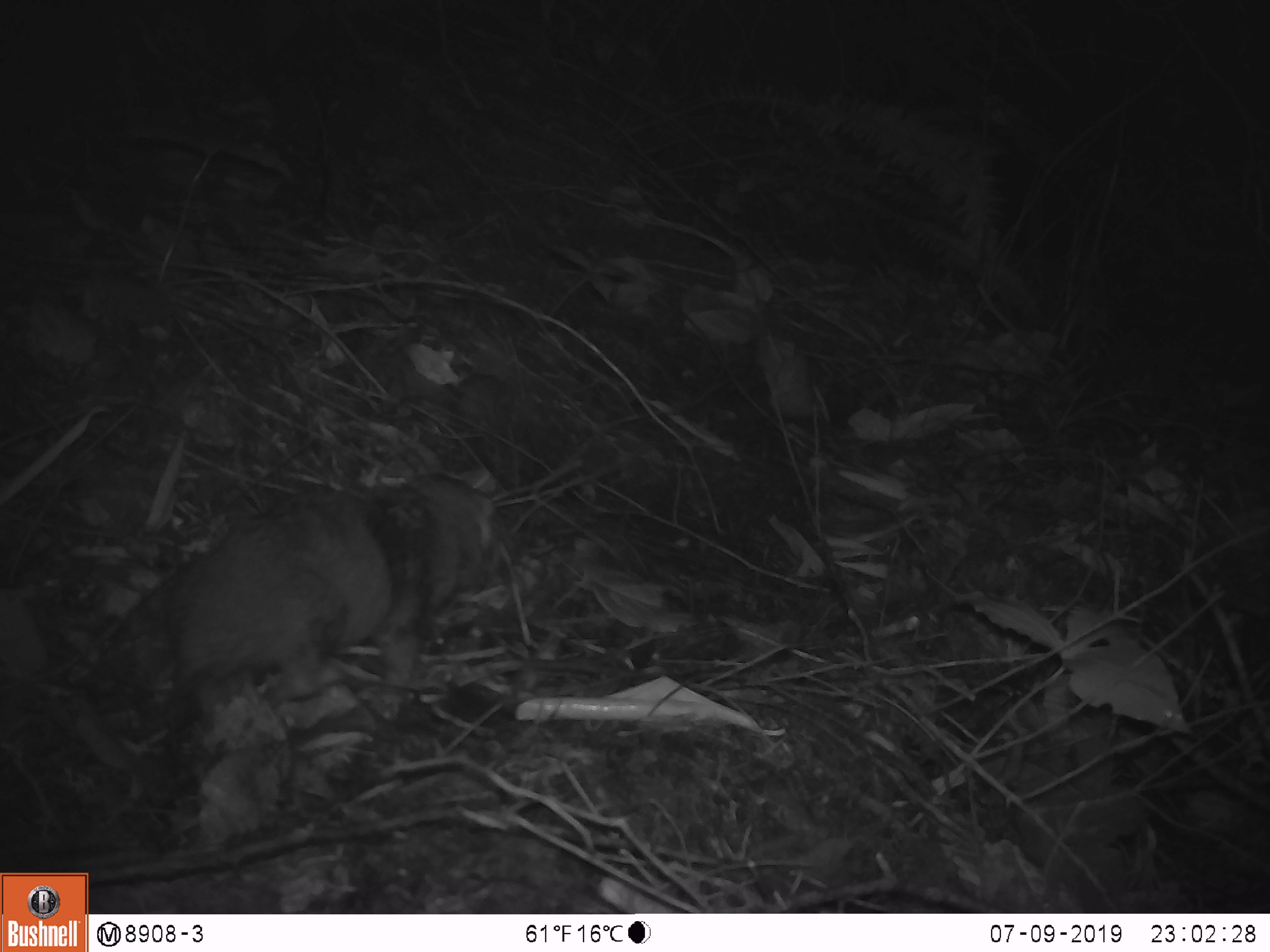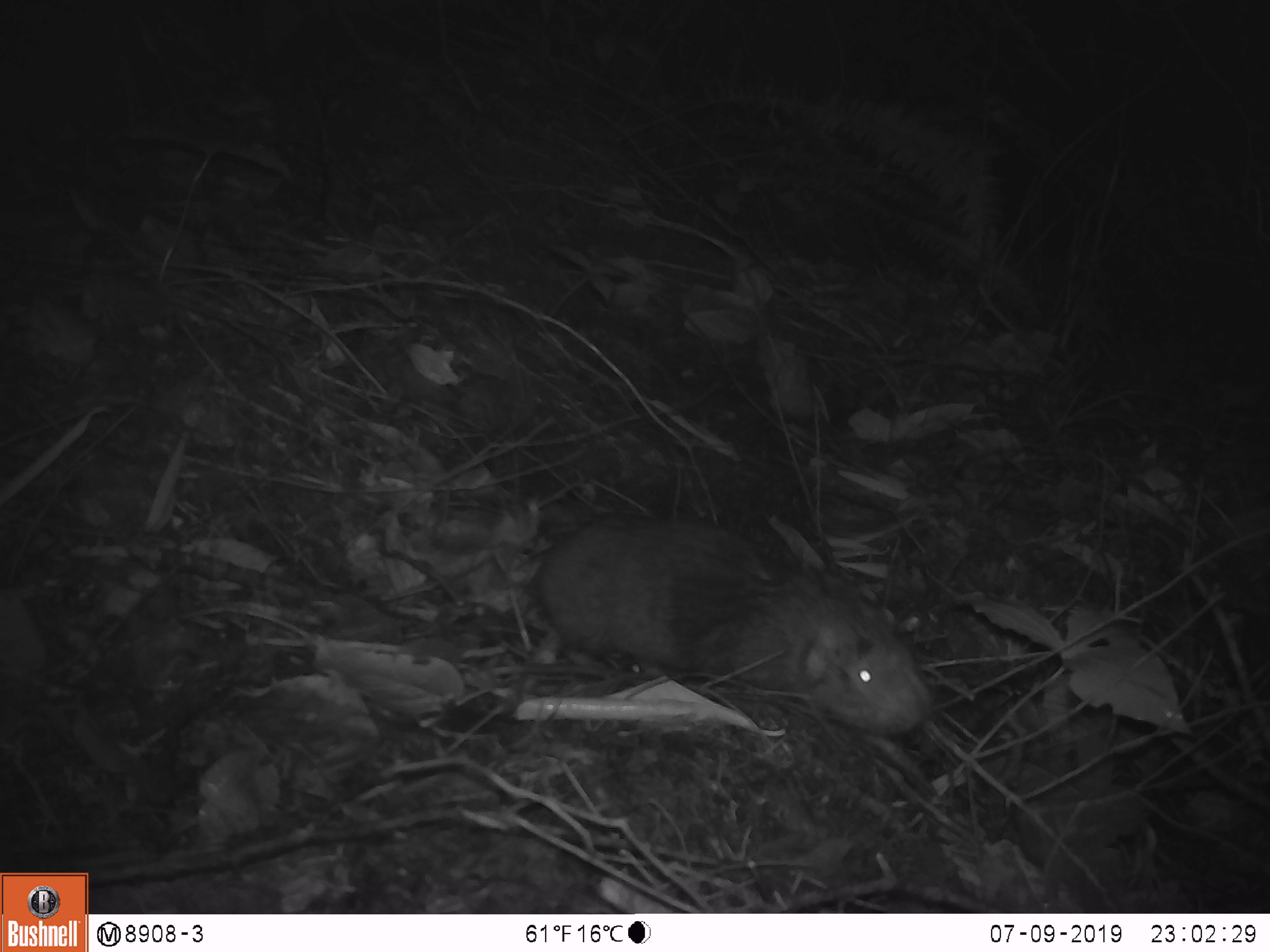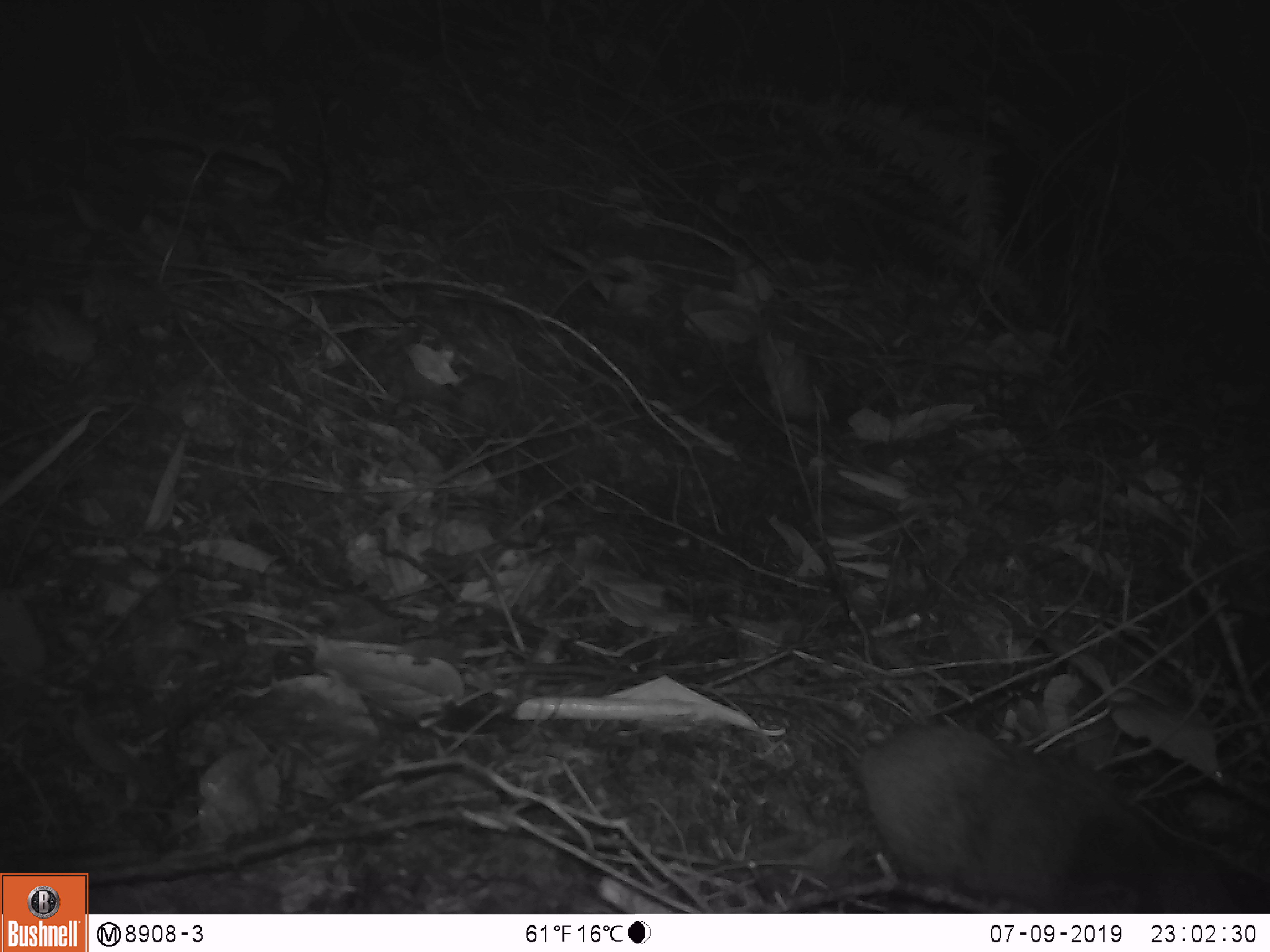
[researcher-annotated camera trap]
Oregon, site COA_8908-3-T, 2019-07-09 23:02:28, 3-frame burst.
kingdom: Animalia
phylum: Chordata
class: Mammalia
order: Rodentia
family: Aplodontiidae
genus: Aplodontia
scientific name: Aplodontia rufa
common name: mountain beaver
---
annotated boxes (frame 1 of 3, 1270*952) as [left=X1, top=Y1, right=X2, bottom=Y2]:
mountain beaver: [left=156, top=468, right=504, bottom=694]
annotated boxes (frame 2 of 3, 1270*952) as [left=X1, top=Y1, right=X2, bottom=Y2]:
mountain beaver: [left=538, top=507, right=934, bottom=741]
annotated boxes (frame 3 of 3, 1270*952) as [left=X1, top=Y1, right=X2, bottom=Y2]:
mountain beaver: [left=859, top=722, right=1265, bottom=906]